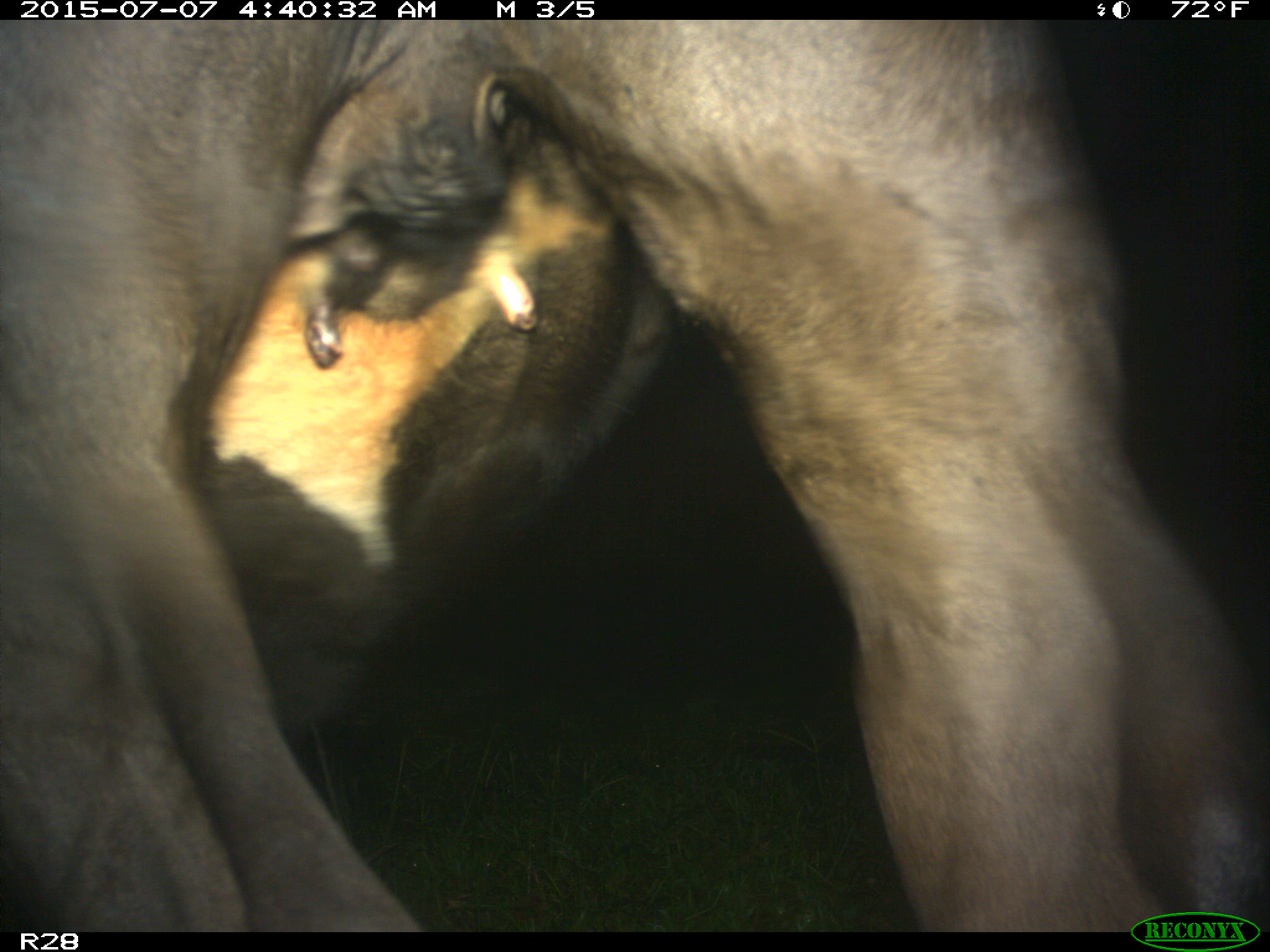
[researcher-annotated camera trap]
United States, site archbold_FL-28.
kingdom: Animalia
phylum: Chordata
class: Mammalia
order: Artiodactyla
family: Bovidae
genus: Bos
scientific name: Bos taurus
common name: domestic cow